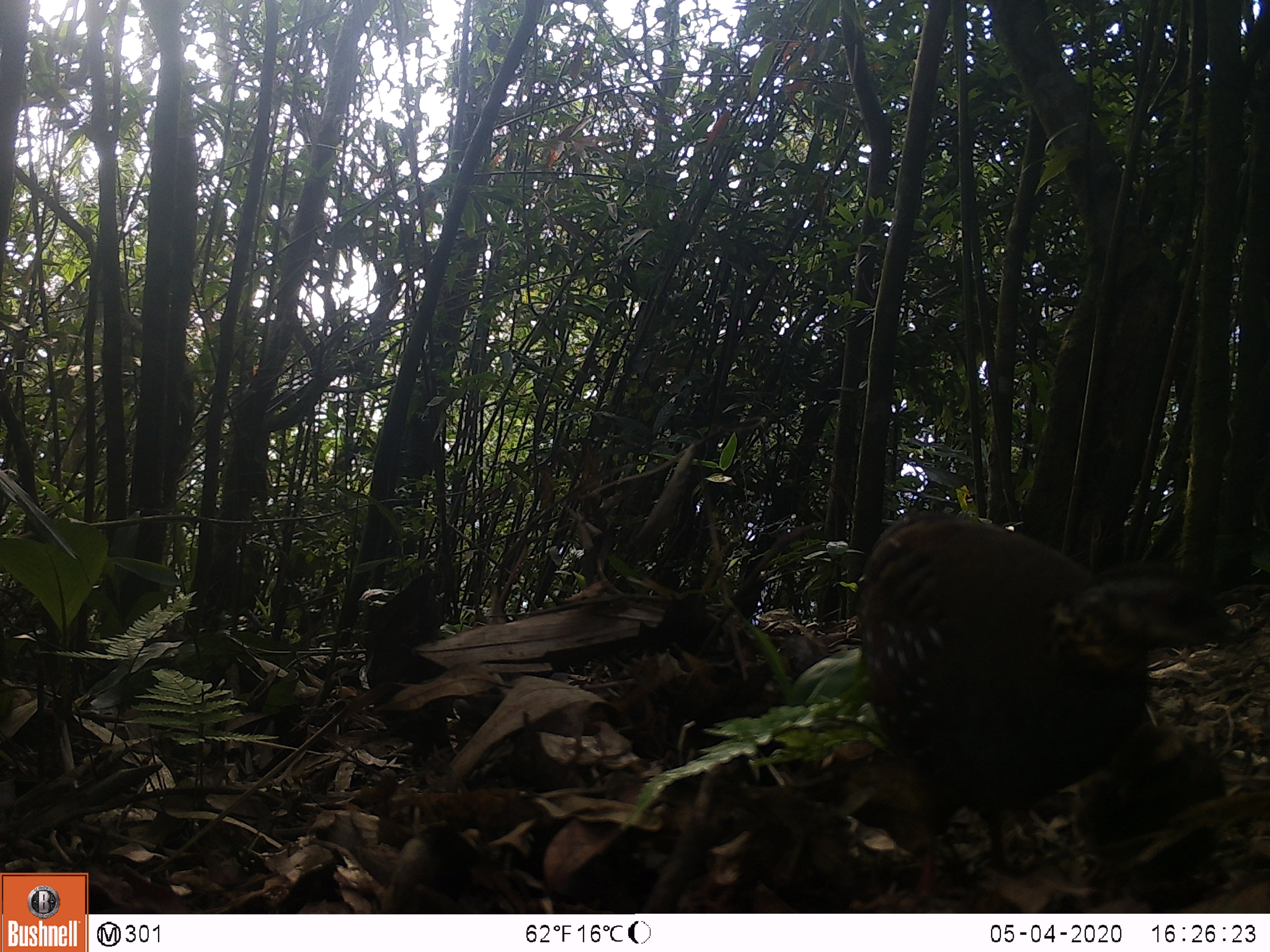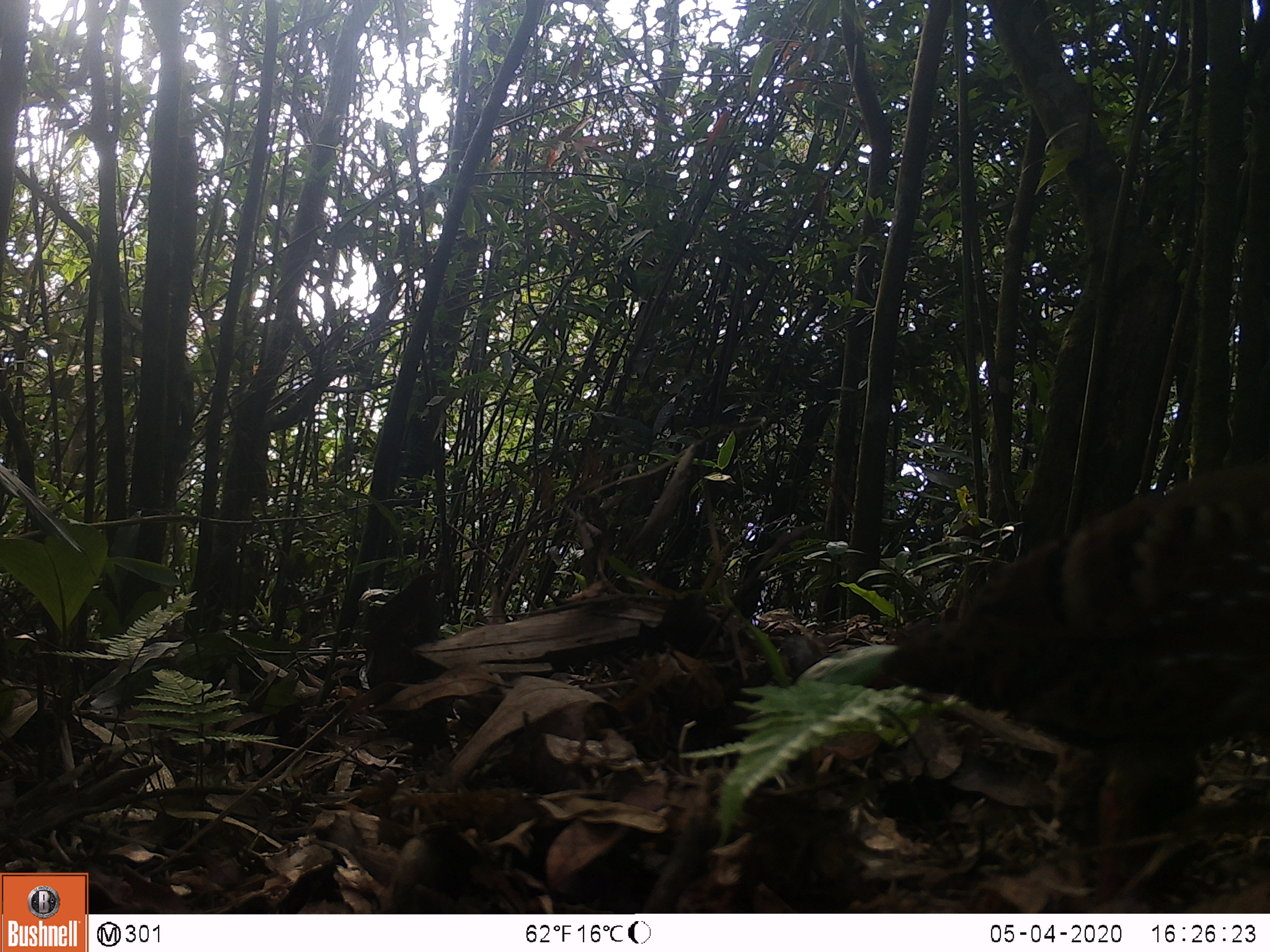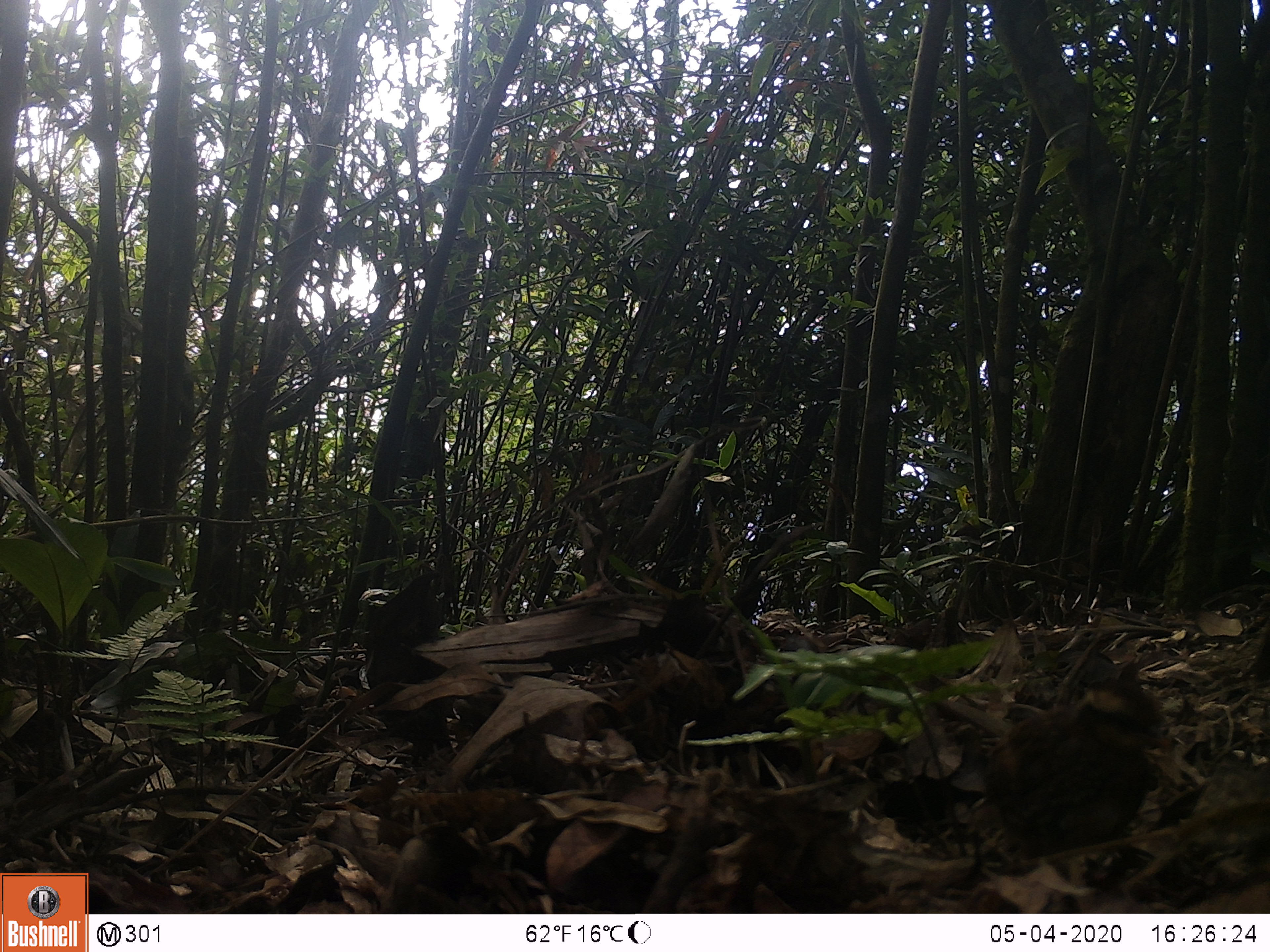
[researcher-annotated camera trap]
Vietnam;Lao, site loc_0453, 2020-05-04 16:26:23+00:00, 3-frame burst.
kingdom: Animalia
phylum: Chordata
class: Aves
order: Galliformes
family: Phasianidae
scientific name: Phasianidae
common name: partridge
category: unidentified partridge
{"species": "unidentified partridge (partridge) (Phasianidae)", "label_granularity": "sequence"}